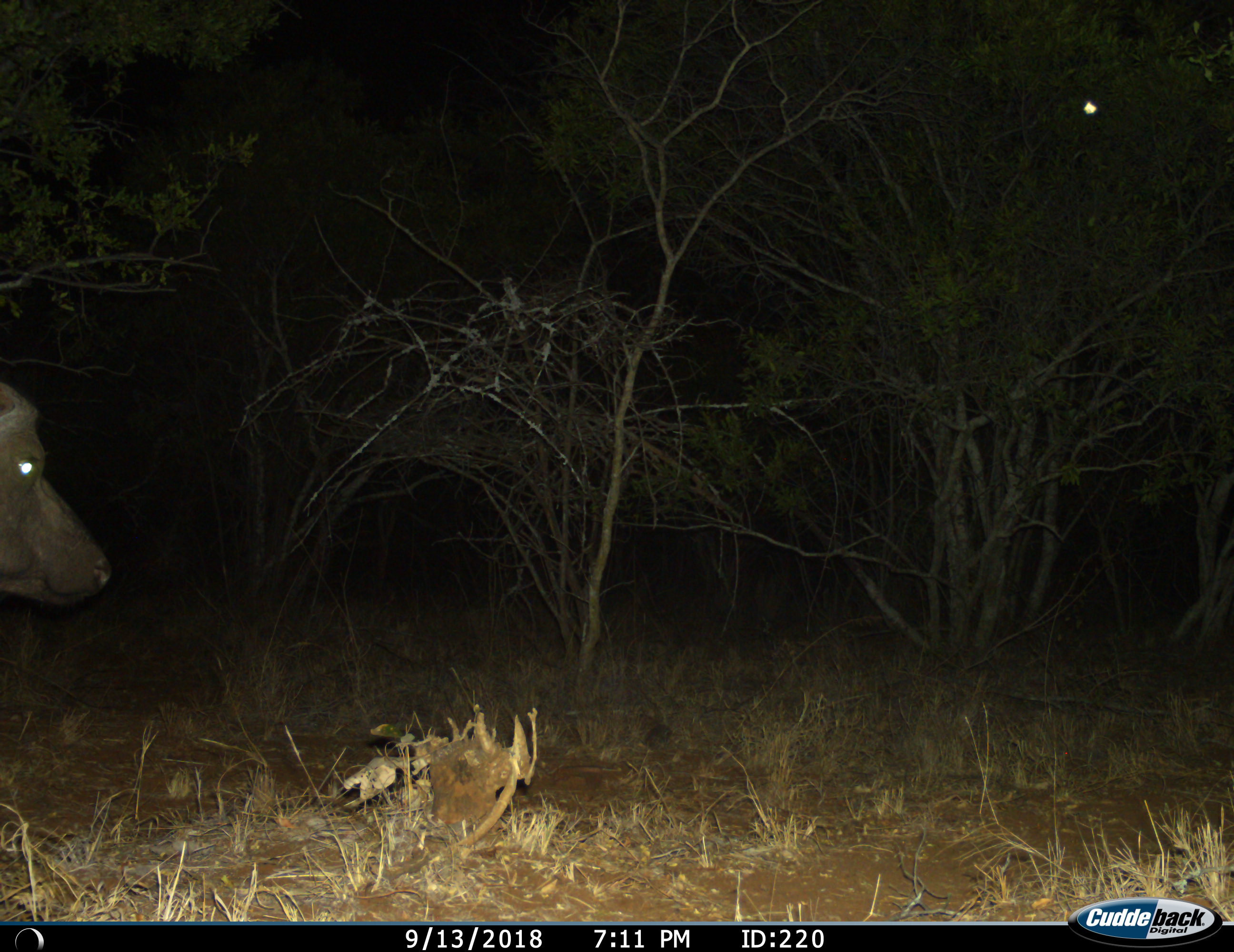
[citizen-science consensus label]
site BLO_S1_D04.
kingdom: Animalia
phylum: Chordata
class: Mammalia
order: Artiodactyla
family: Bovidae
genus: Syncerus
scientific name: Syncerus caffer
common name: african buffalo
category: buffalo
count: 1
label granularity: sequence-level